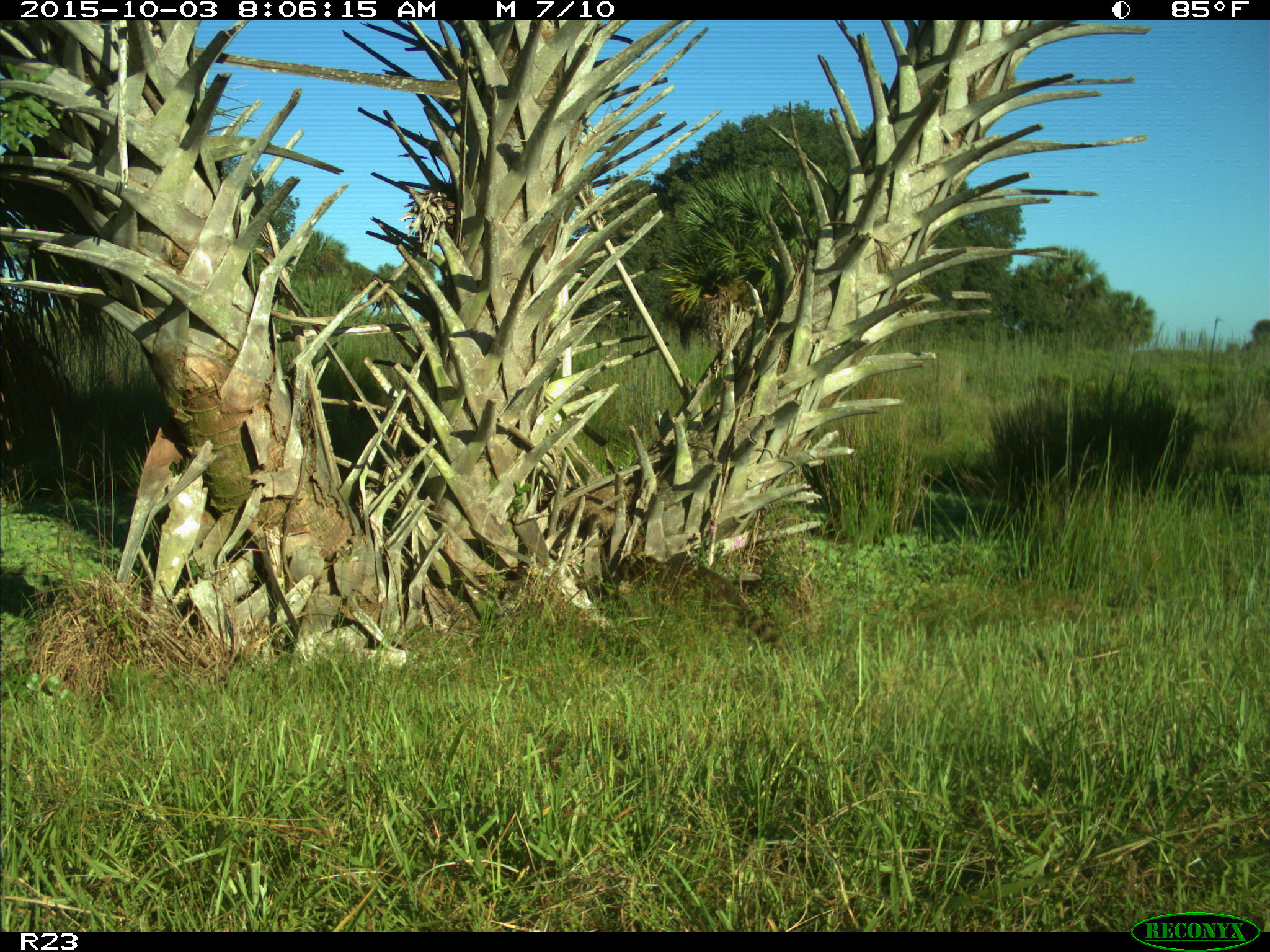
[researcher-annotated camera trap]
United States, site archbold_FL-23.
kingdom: Animalia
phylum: Chordata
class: Mammalia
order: Carnivora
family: Procyonidae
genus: Procyon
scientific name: Procyon lotor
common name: common raccoon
Procyon lotor (common raccoon).